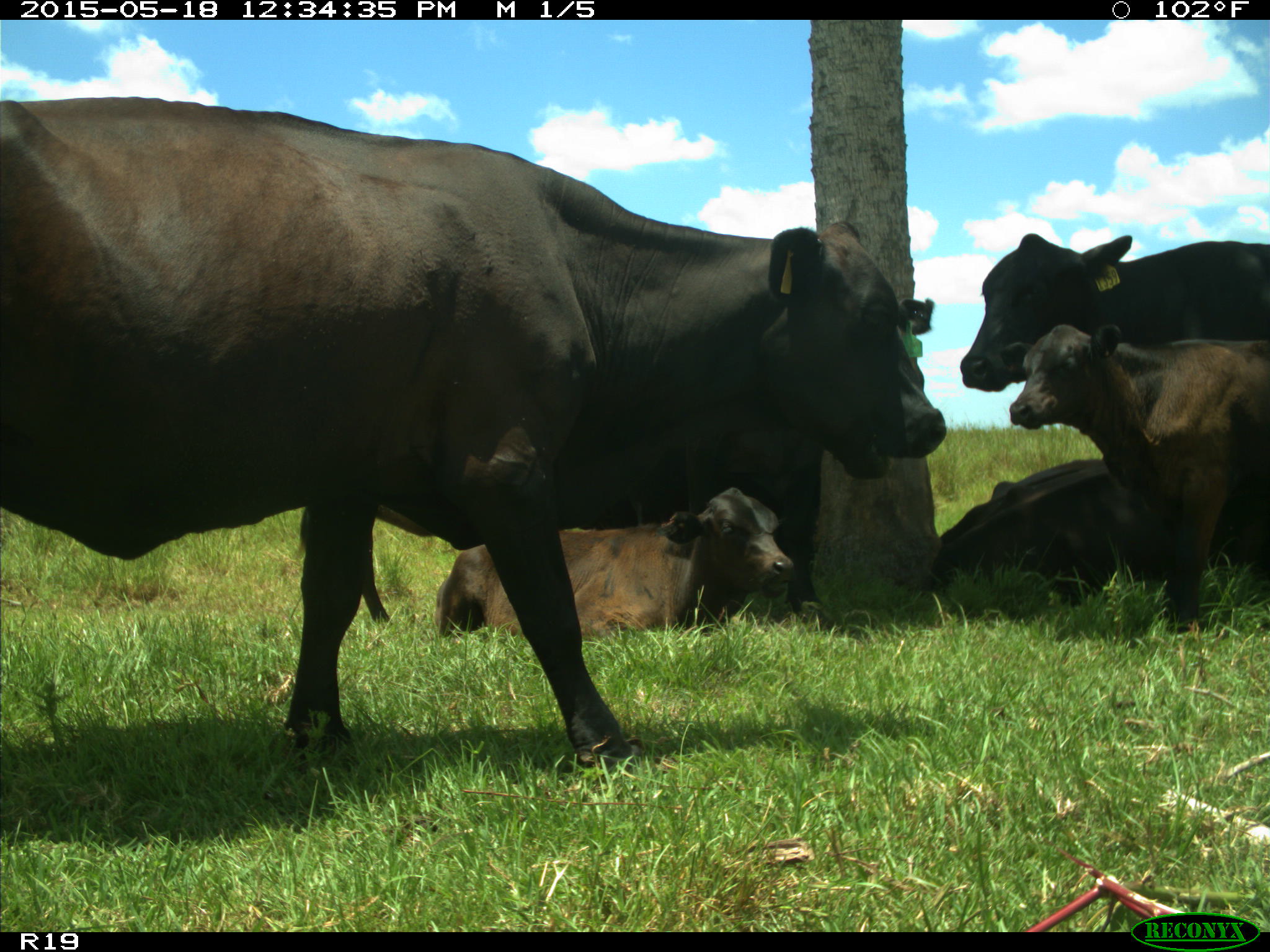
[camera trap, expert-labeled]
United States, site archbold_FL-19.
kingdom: Animalia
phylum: Chordata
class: Mammalia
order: Artiodactyla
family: Bovidae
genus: Bos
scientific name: Bos taurus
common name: domestic cow